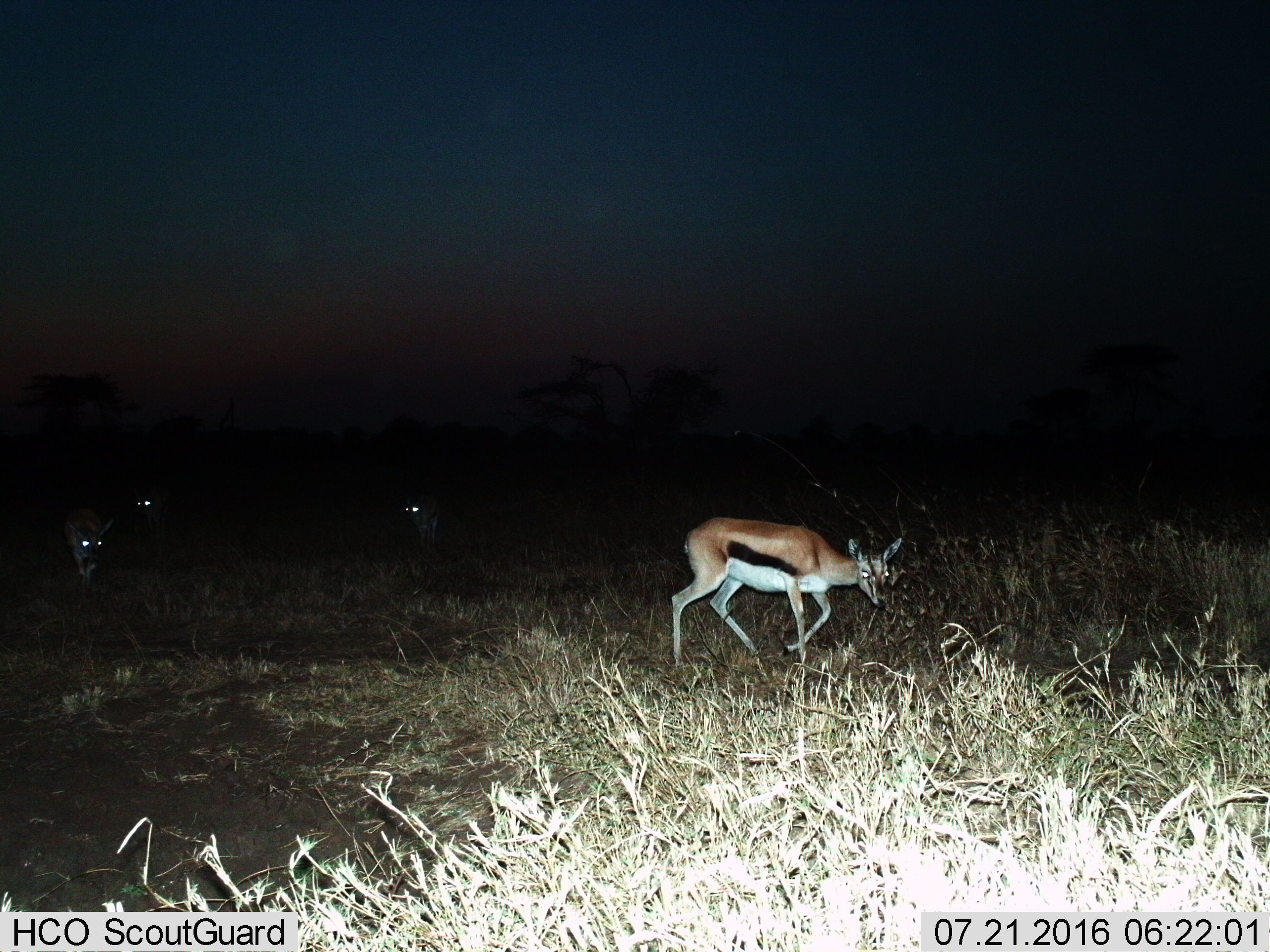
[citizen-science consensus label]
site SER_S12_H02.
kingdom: Animalia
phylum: Chordata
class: Mammalia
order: Artiodactyla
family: Bovidae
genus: Eudorcas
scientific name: Eudorcas thomsonii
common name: thomson's gazelle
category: gazellethomsons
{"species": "gazellethomsons (thomson's gazelle) (Eudorcas thomsonii)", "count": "4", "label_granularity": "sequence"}